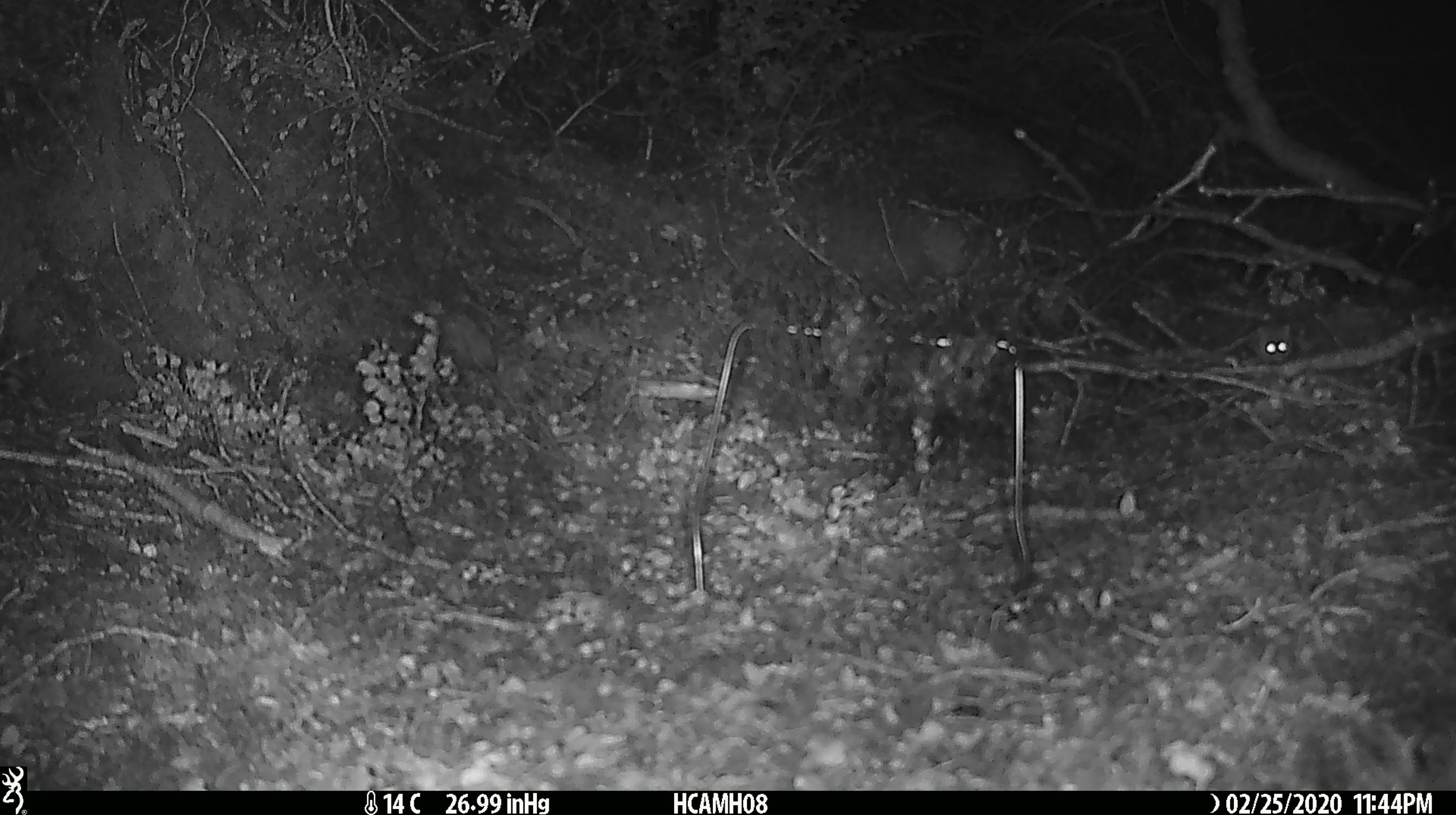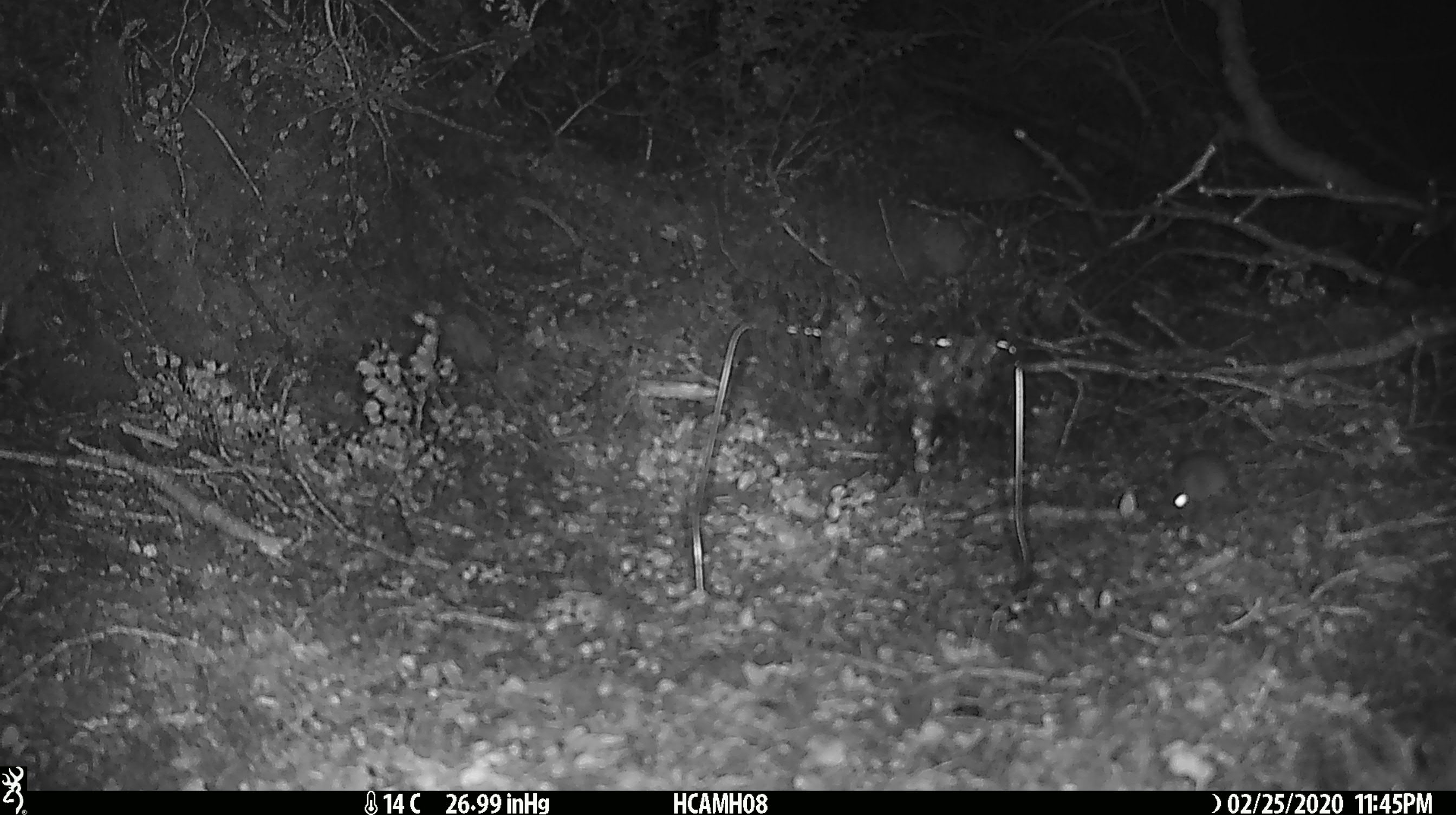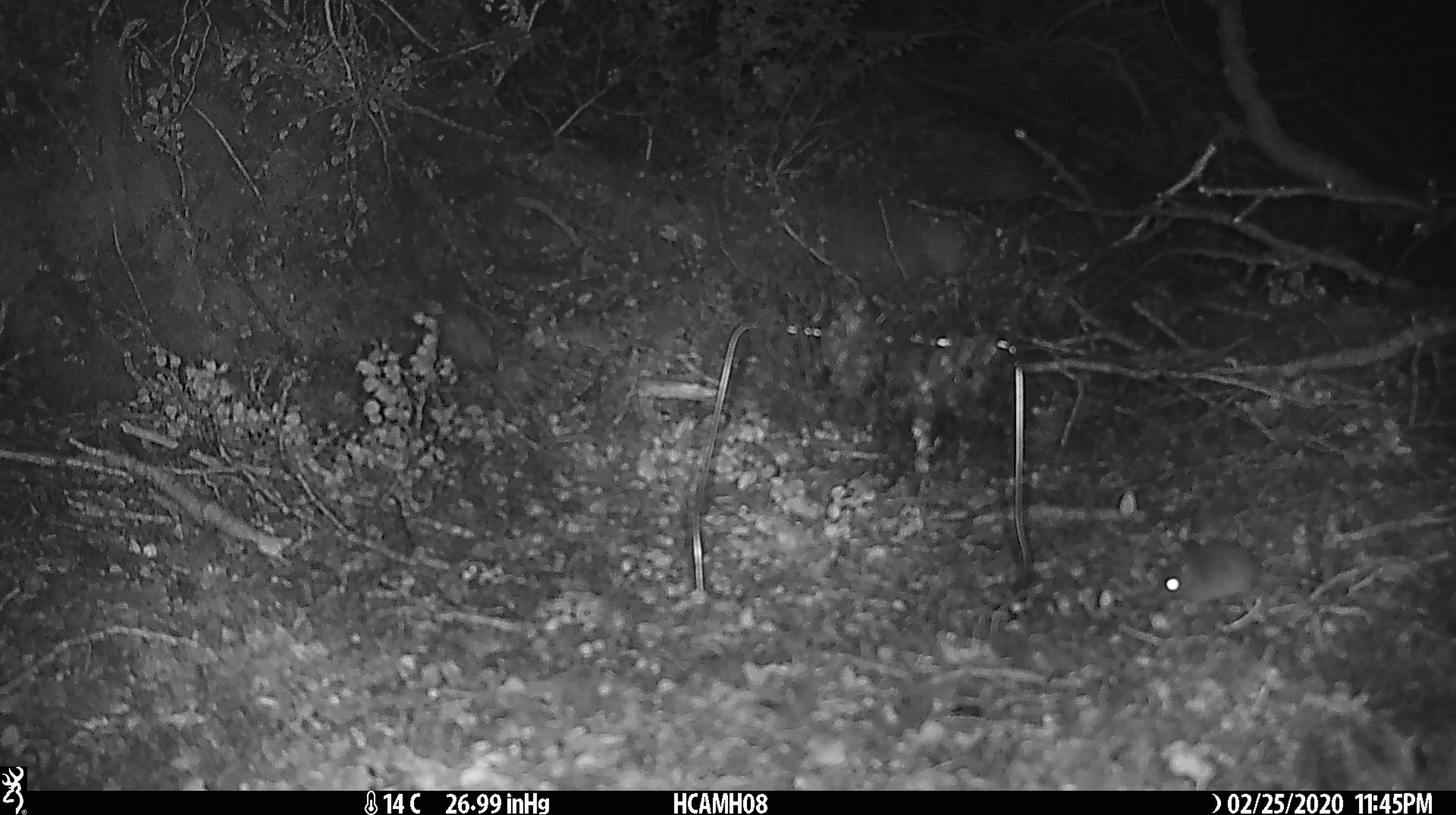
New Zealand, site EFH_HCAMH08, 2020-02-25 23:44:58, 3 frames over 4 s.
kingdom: Animalia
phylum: Chordata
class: Mammalia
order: Rodentia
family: Muridae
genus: Mus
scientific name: Mus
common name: mouse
Mouse (Mus).